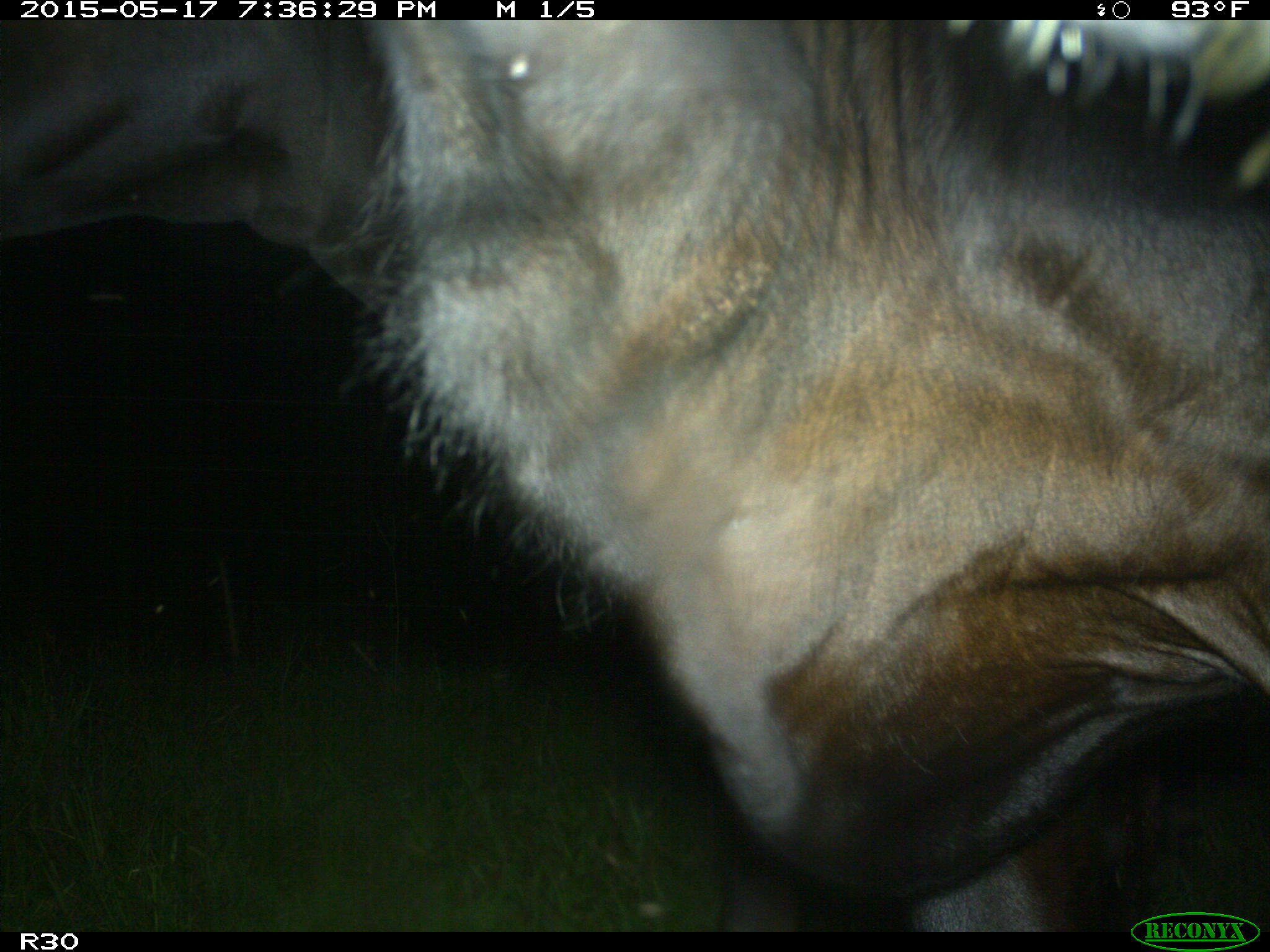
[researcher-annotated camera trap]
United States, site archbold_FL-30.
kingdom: Animalia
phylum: Chordata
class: Mammalia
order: Artiodactyla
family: Bovidae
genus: Bos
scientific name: Bos taurus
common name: domestic cow